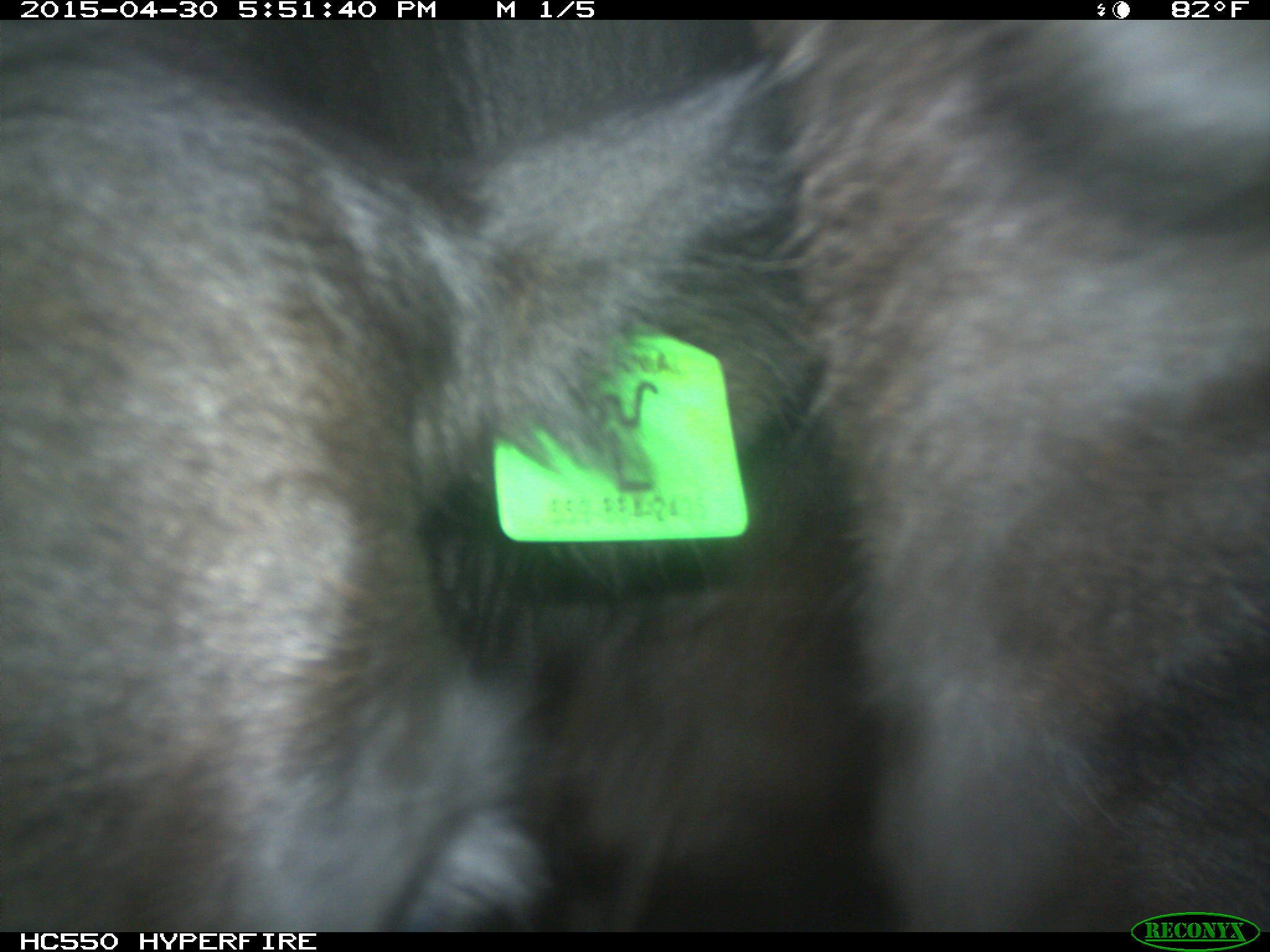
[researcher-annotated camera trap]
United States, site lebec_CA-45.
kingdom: Animalia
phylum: Chordata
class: Mammalia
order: Artiodactyla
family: Bovidae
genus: Bos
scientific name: Bos taurus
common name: domestic cow